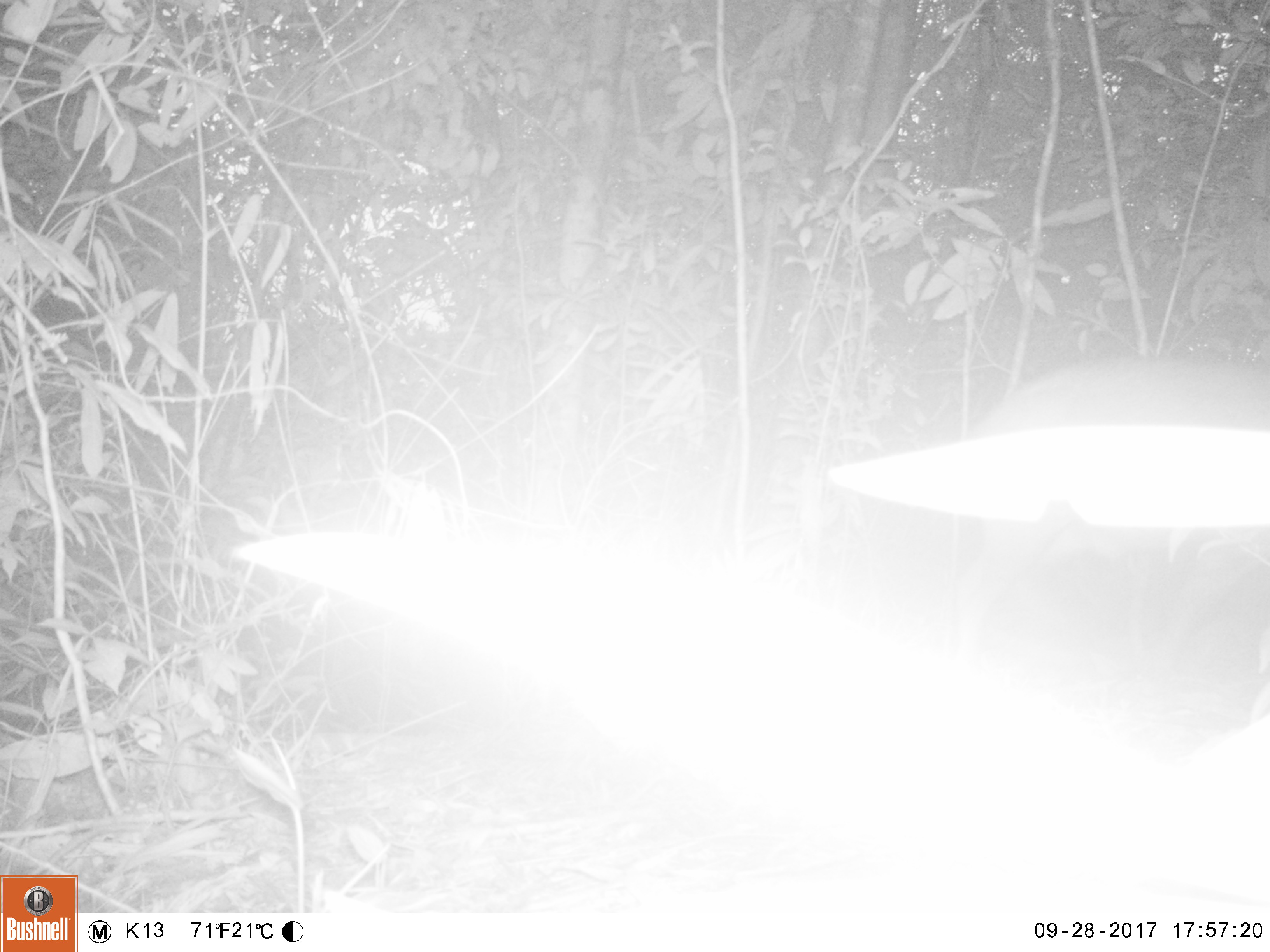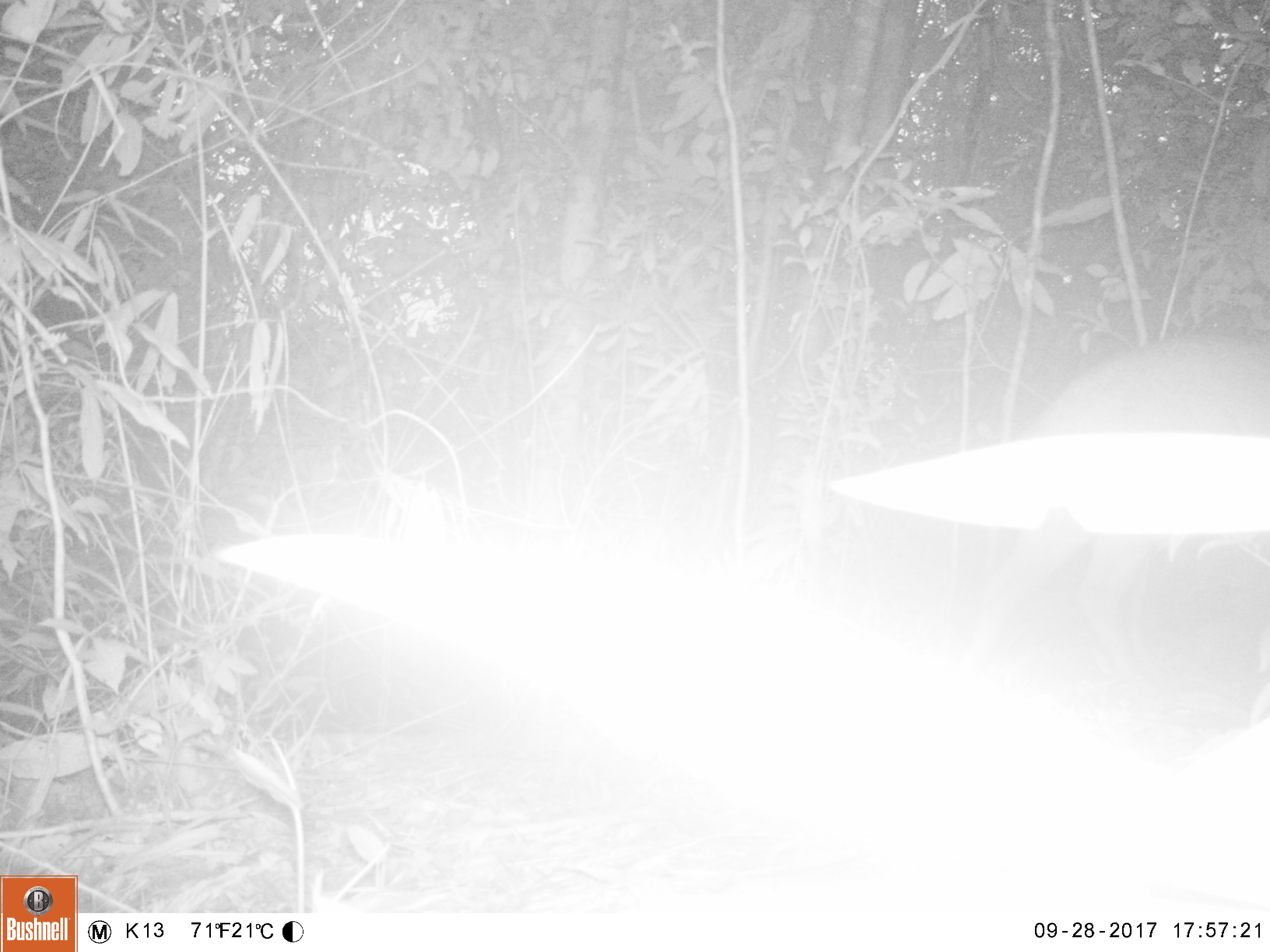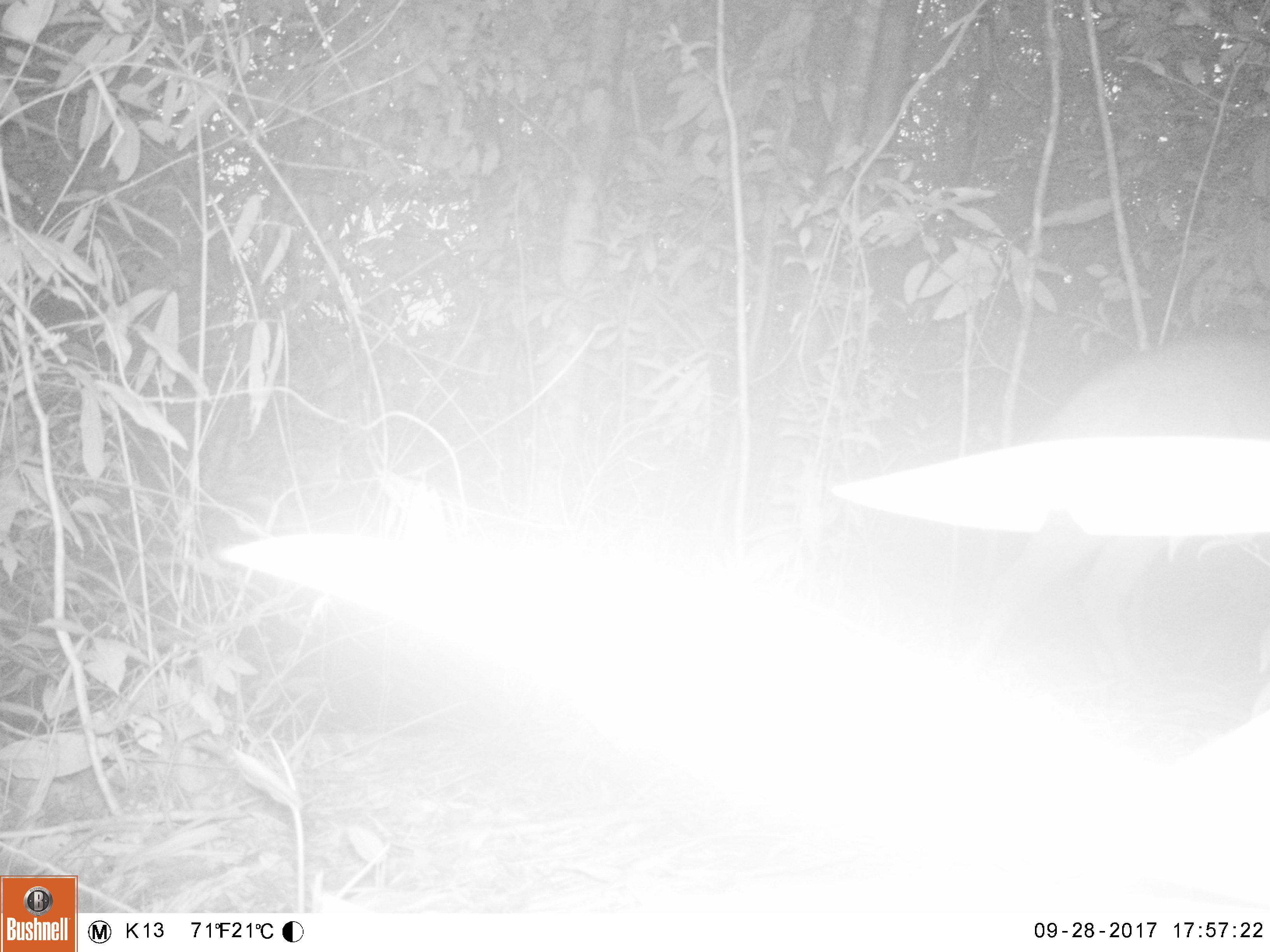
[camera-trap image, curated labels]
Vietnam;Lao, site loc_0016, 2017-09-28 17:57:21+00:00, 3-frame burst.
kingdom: Animalia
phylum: Chordata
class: Mammalia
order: Artiodactyla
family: Suidae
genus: Sus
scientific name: Sus scrofa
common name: eurasian wild pig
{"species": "eurasian wild pig (Sus scrofa)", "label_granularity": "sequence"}